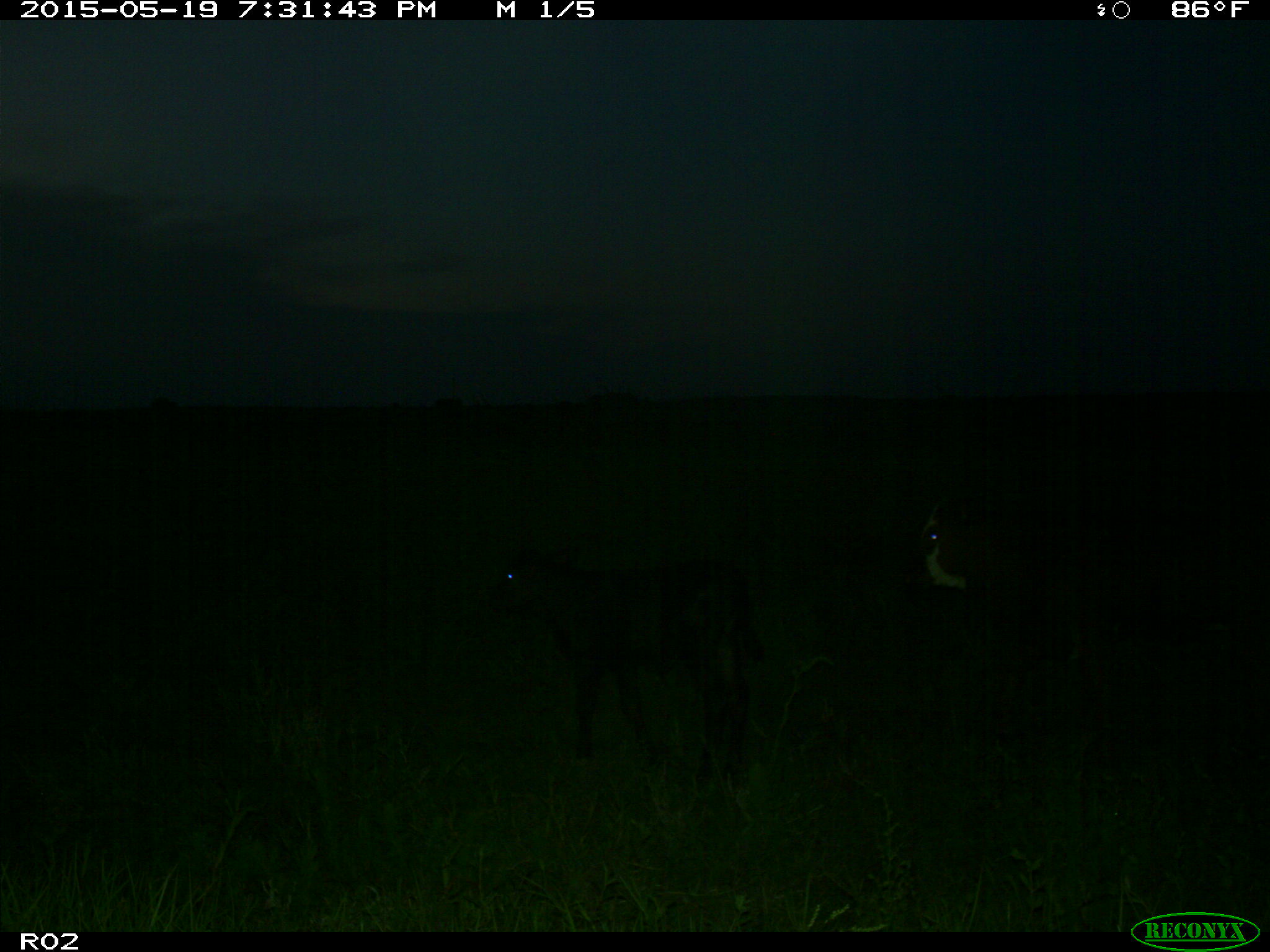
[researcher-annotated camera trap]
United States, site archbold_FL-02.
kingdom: Animalia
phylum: Chordata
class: Mammalia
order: Artiodactyla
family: Bovidae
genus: Bos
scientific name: Bos taurus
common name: domestic cow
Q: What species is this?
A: Bos taurus (domestic cow).